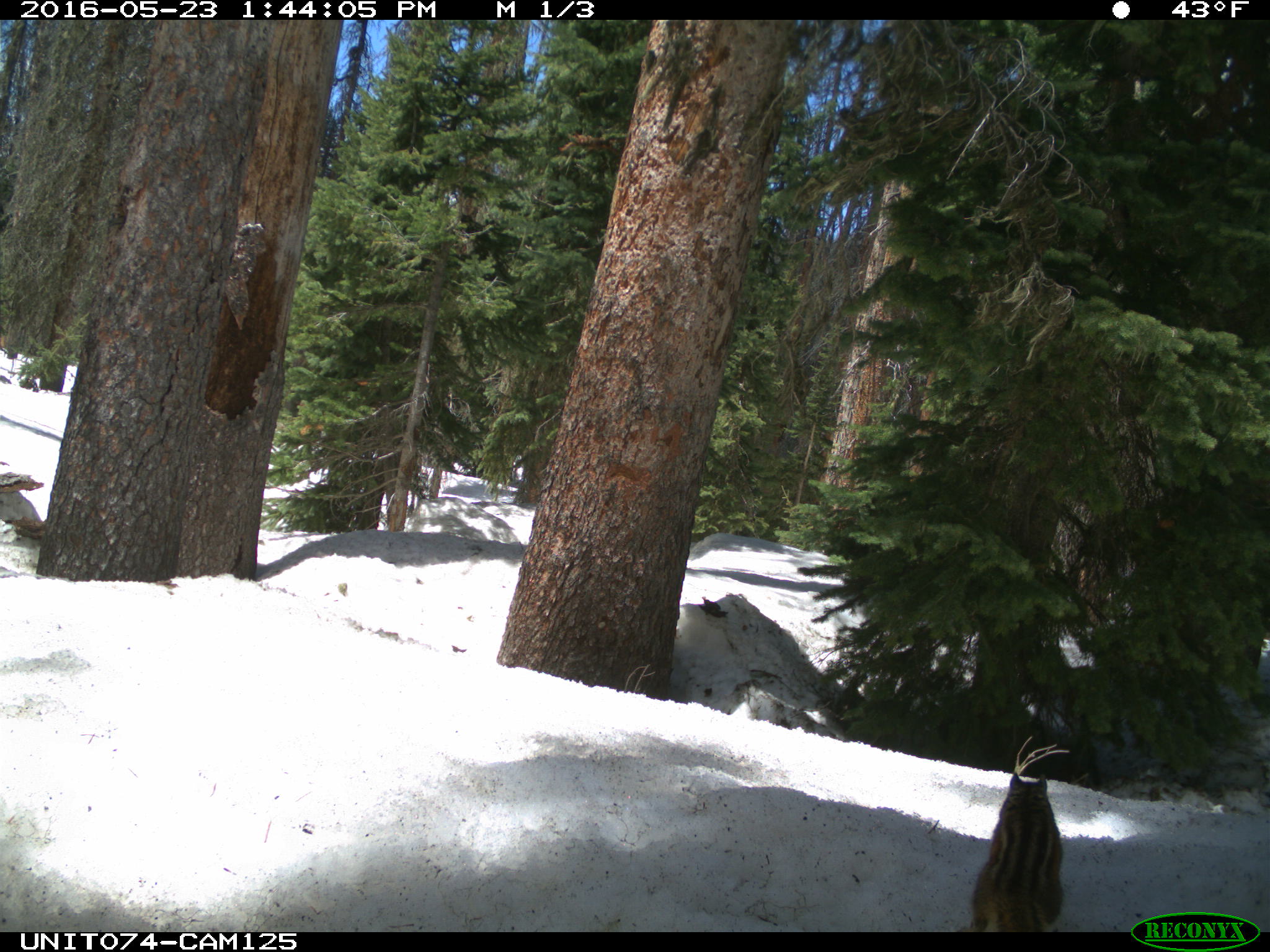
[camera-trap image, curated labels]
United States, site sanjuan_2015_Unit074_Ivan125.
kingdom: Animalia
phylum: Chordata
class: Mammalia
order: Rodentia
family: Sciuridae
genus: Tamias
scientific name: Tamias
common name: chipmunk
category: unidentified chipmunk